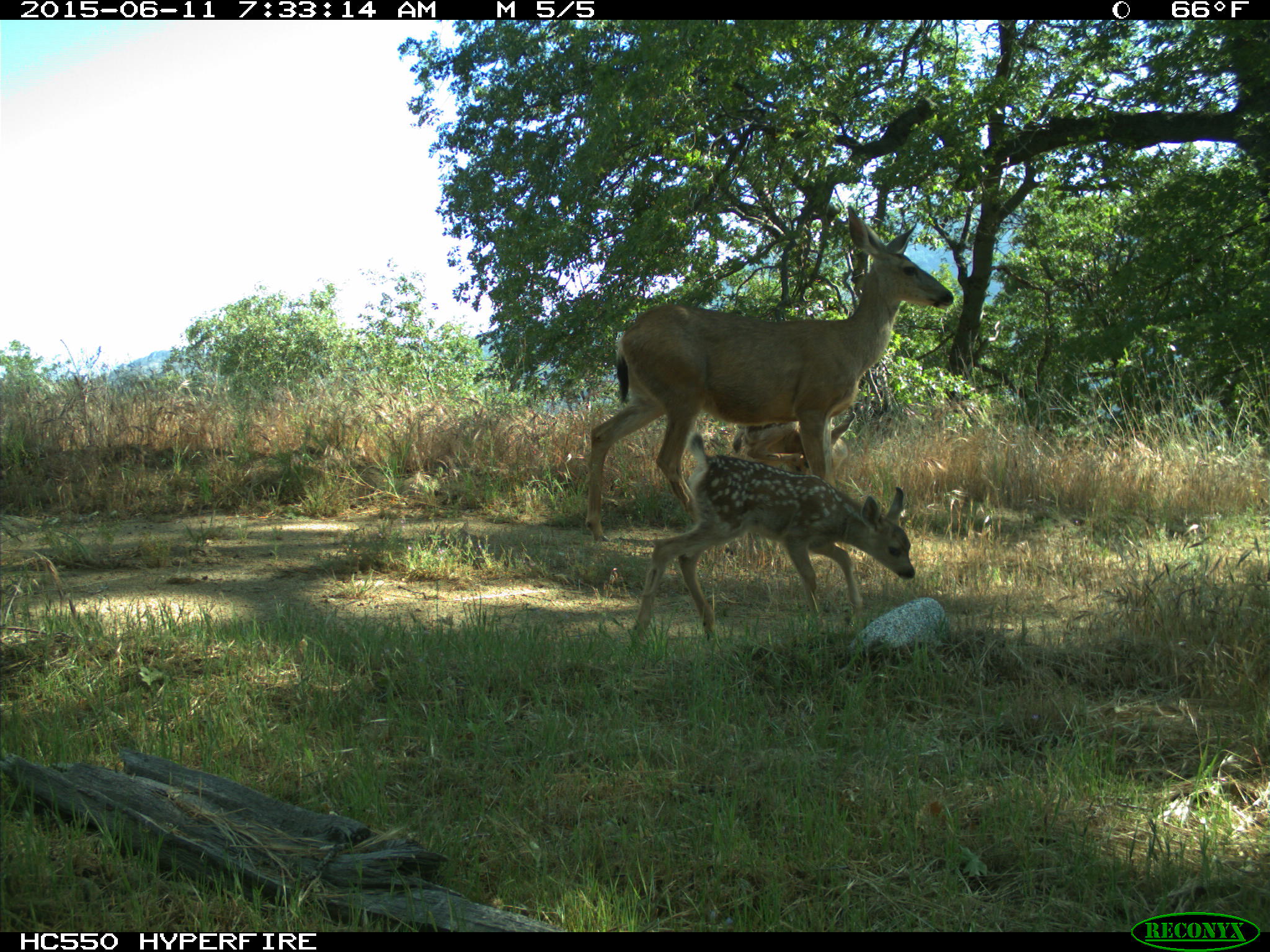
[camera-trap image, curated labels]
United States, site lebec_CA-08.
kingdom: Animalia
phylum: Chordata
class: Mammalia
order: Artiodactyla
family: Cervidae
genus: Odocoileus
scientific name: Odocoileus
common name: deer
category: unidentified deer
Unidentified deer (deer) (Odocoileus).